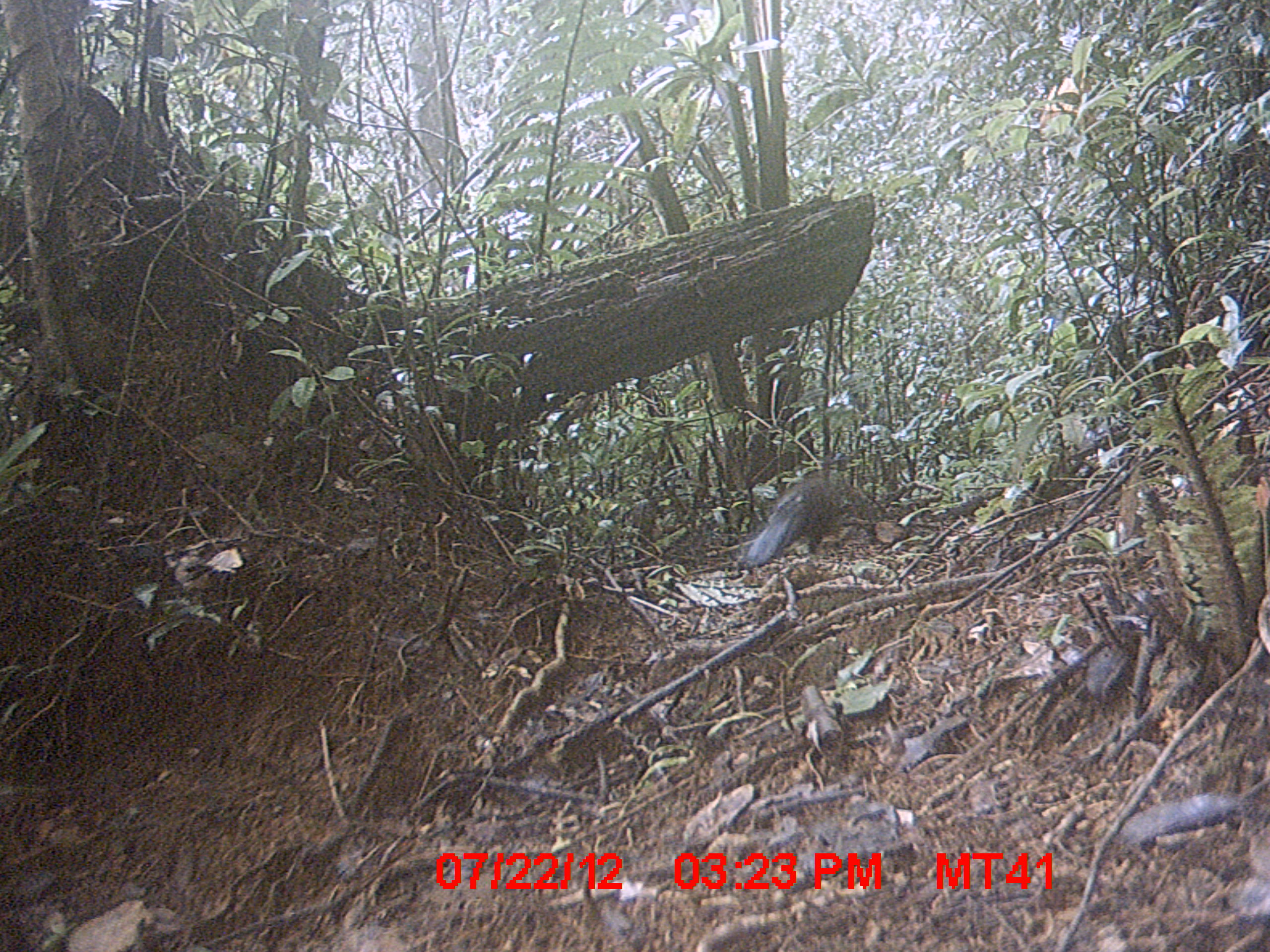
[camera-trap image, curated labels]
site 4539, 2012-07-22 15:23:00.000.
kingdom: Animalia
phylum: Chordata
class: Aves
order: Cuculiformes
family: Cuculidae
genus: Coua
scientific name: Coua serriana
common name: red-breasted coua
Coua serriana (red-breasted coua), count 1.